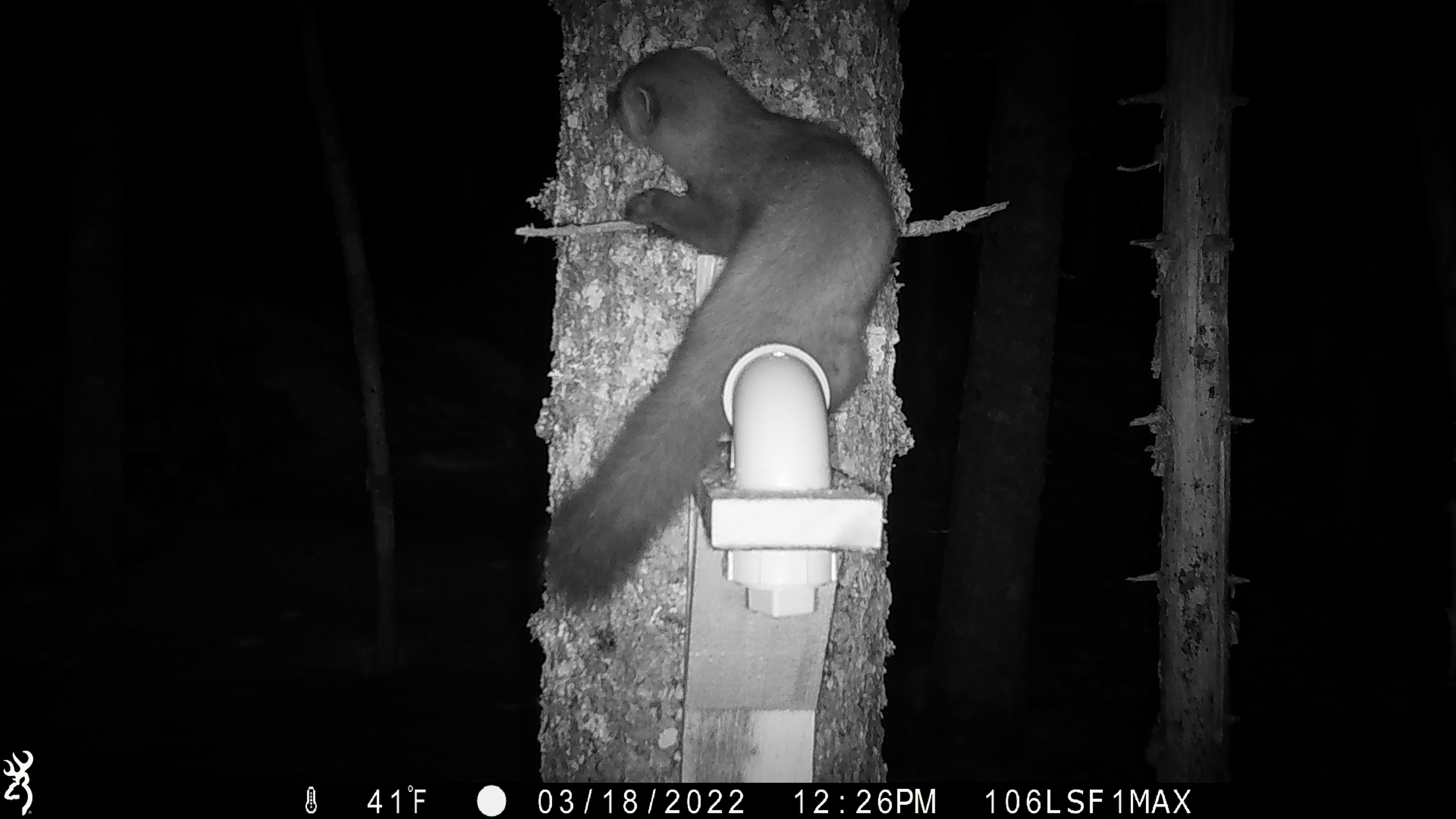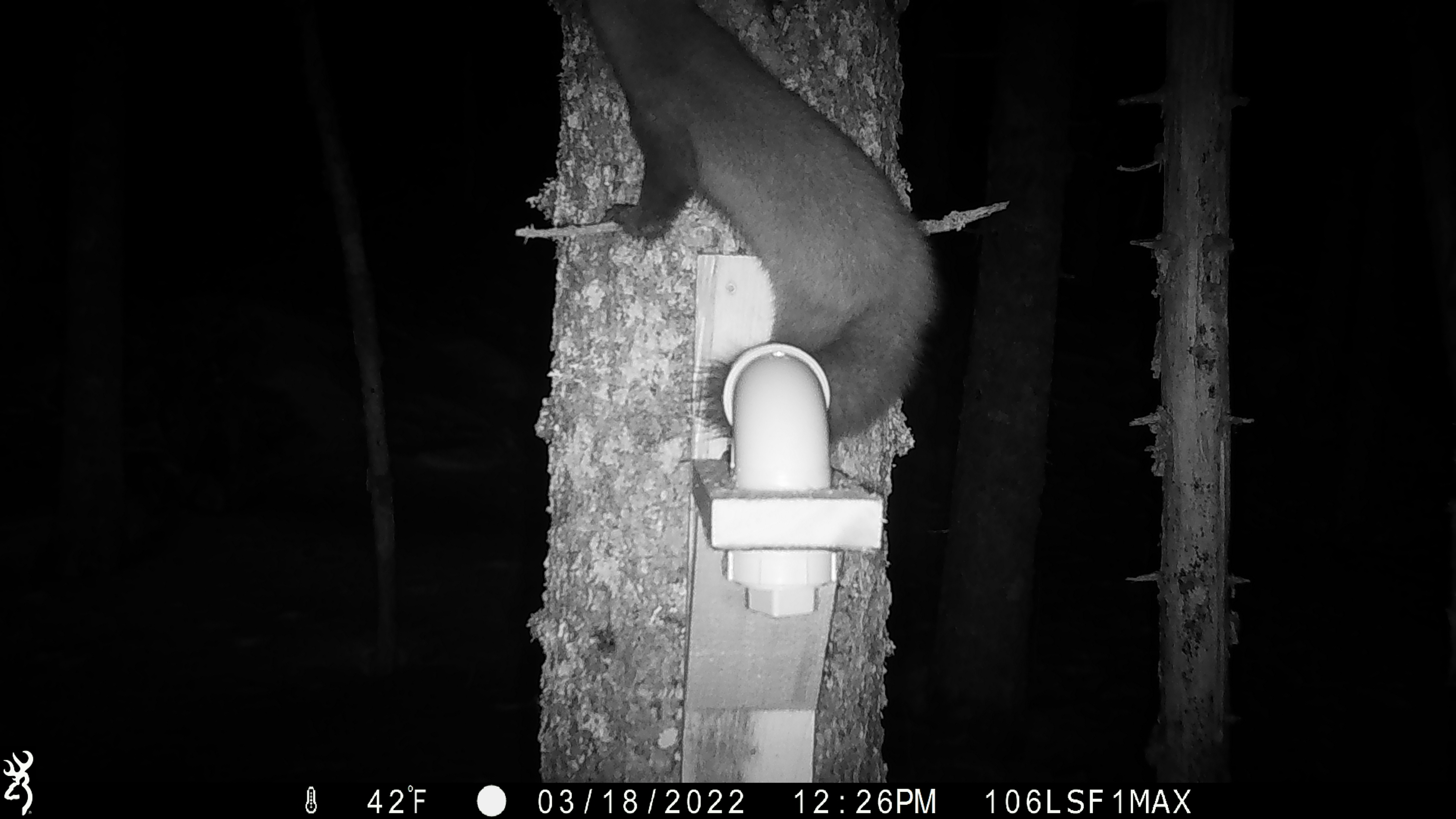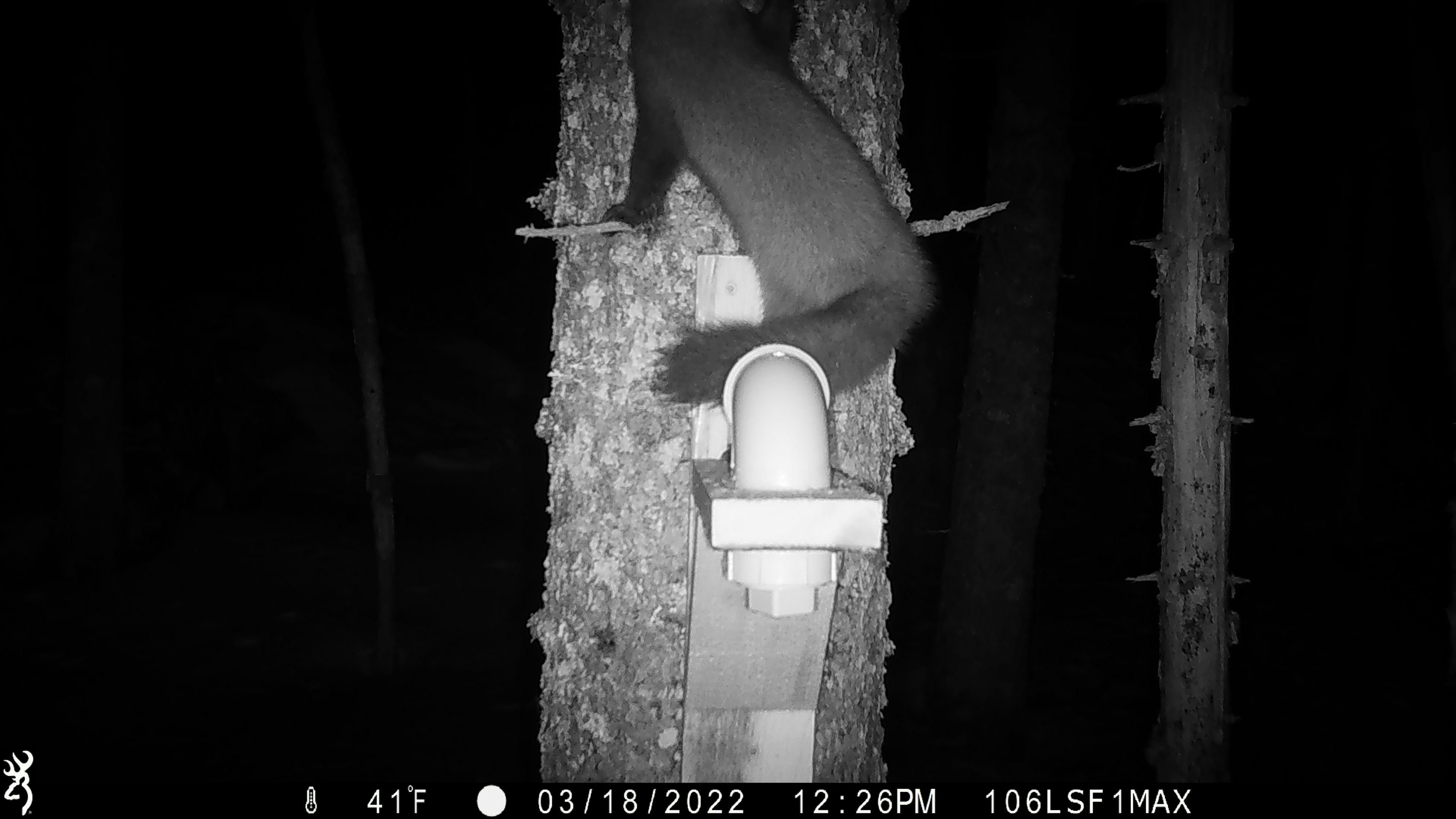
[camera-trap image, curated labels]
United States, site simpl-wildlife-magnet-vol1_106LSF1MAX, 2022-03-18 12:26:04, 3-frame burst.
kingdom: Animalia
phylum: Chordata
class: Mammalia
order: Carnivora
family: Mustelidae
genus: Martes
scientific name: Martes americana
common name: american marten